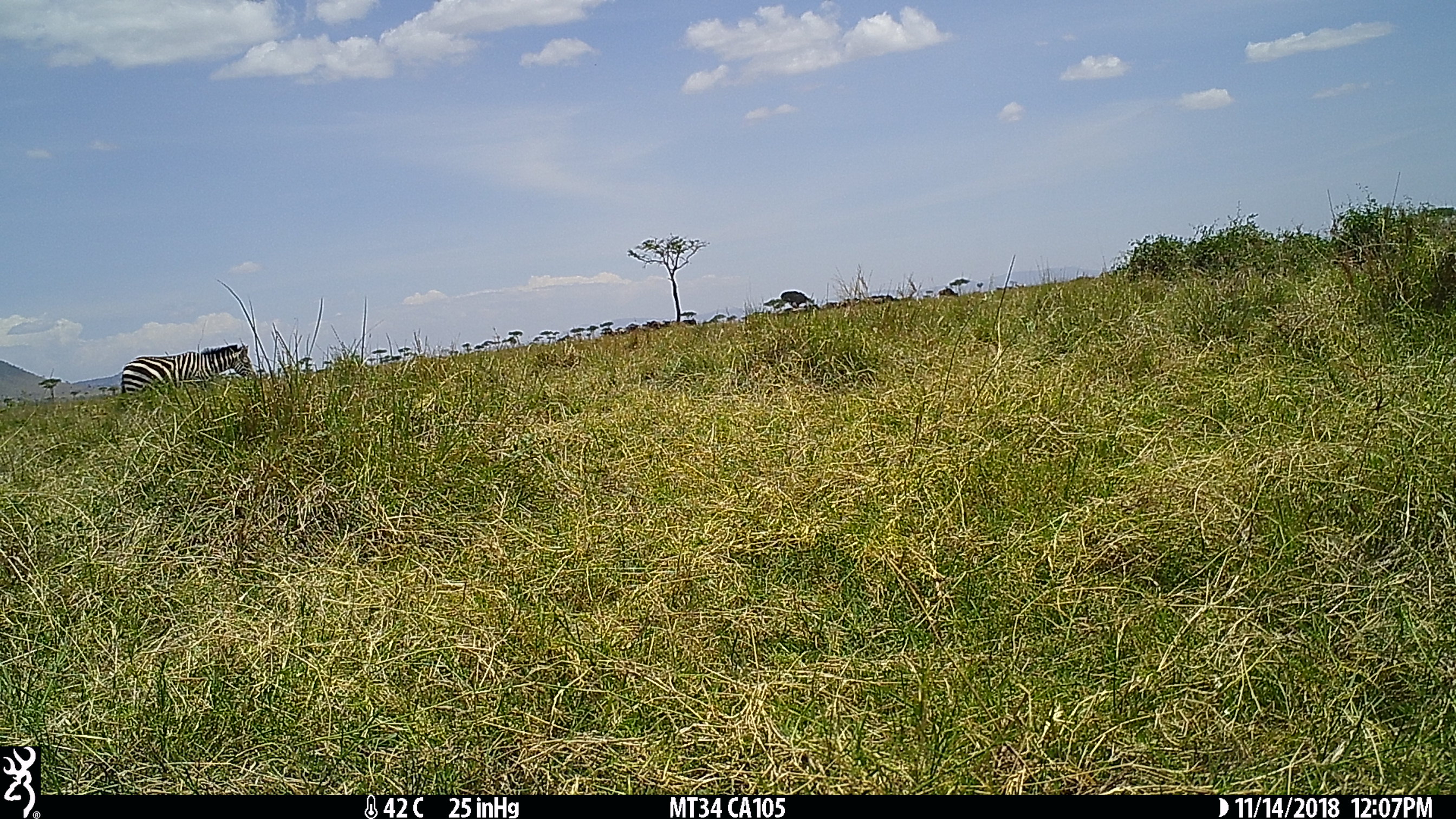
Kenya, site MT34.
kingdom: Animalia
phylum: Chordata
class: Mammalia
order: Perissodactyla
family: Equidae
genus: Equus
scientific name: Equus quagga burchellii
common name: burchell's zebra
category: zebra